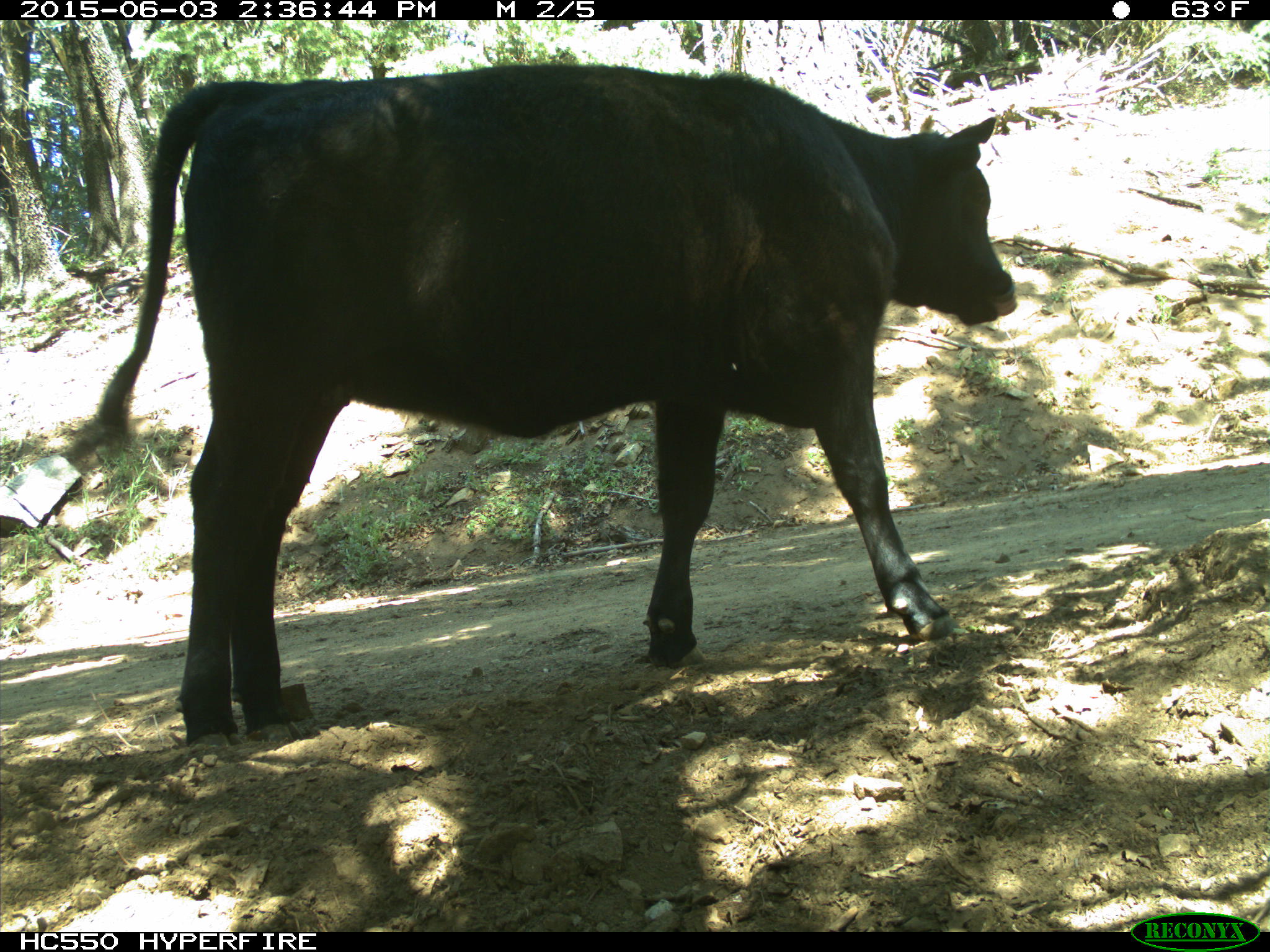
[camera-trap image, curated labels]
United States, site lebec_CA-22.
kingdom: Animalia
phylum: Chordata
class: Mammalia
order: Artiodactyla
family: Bovidae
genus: Bos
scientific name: Bos taurus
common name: domestic cow